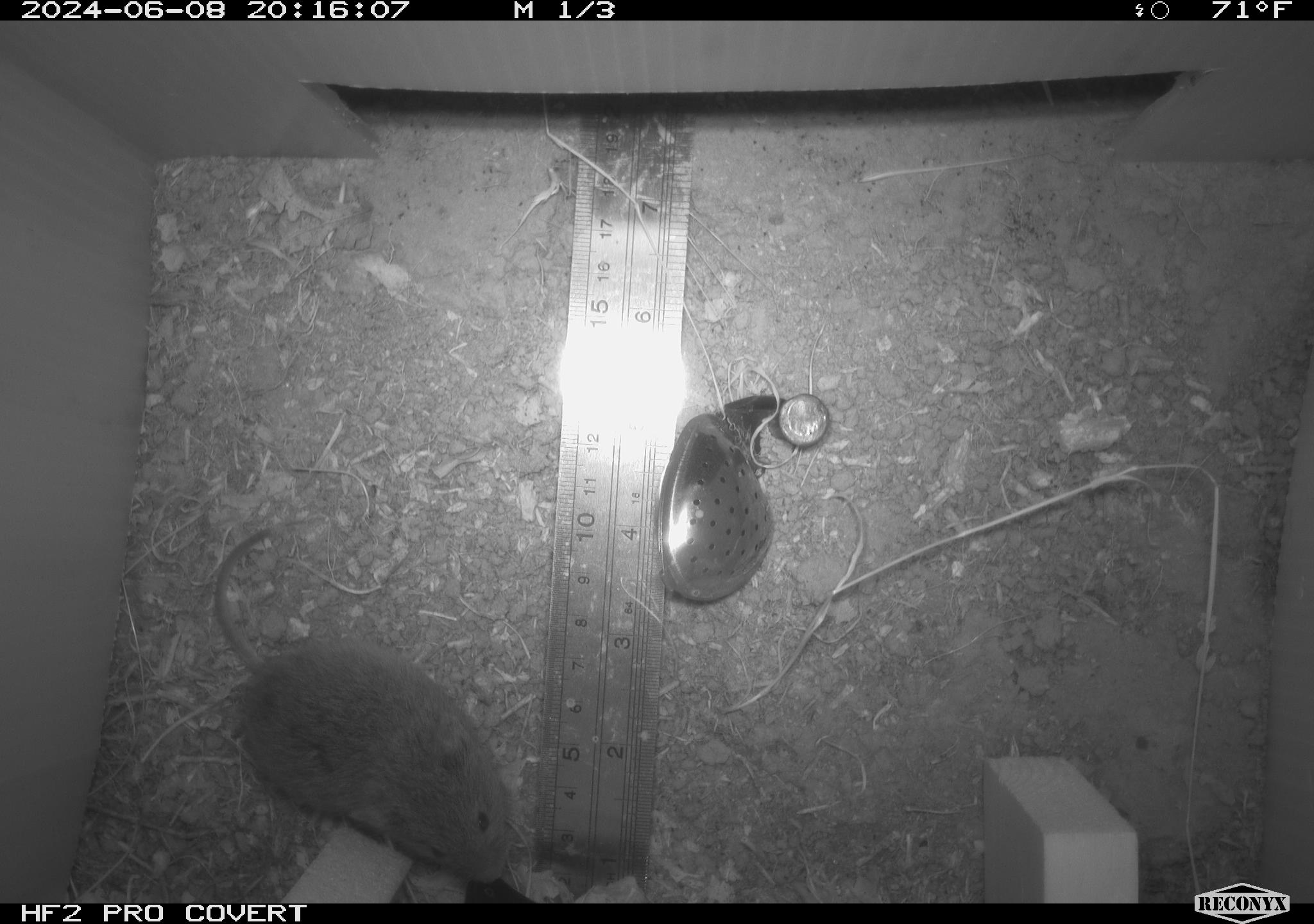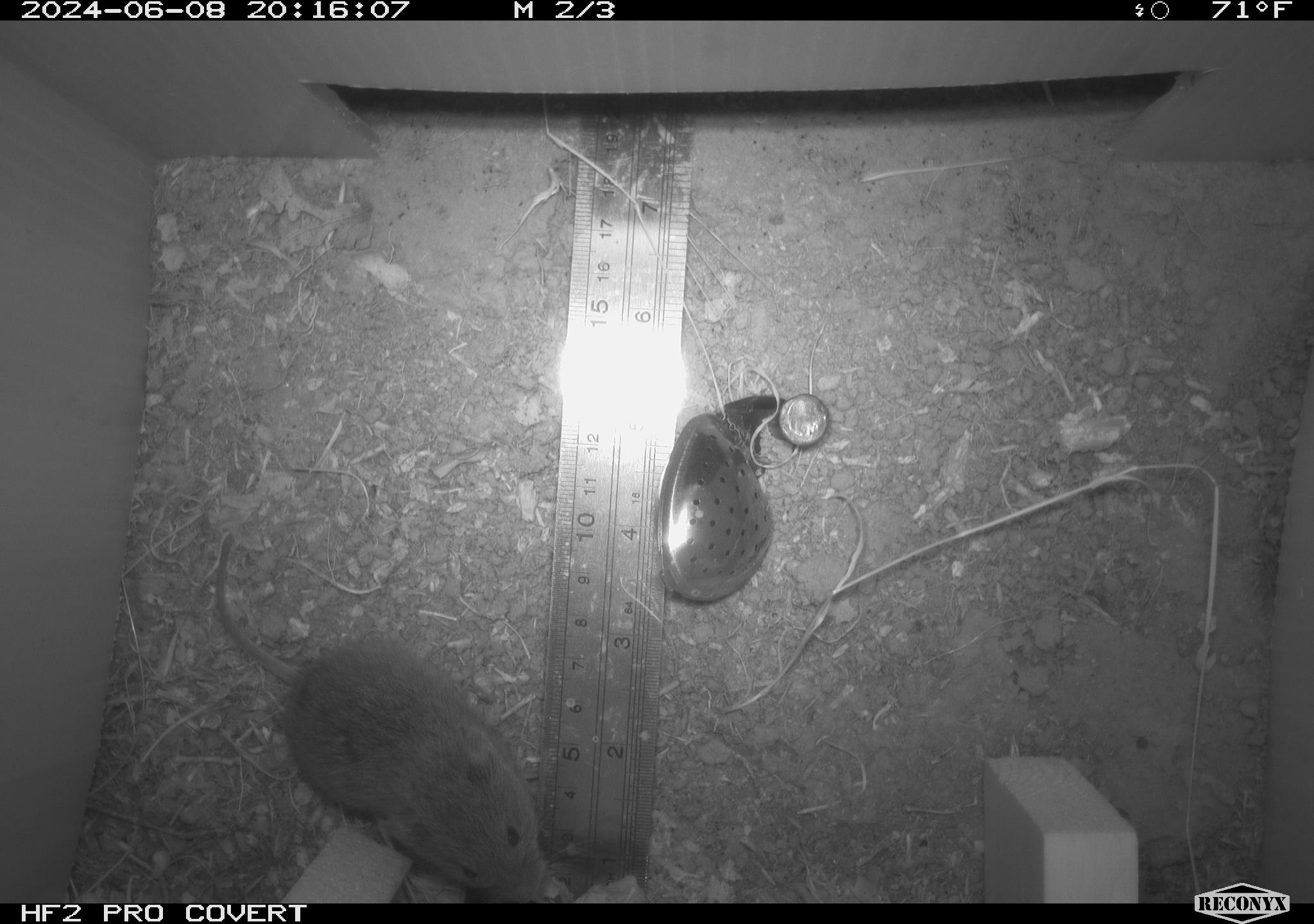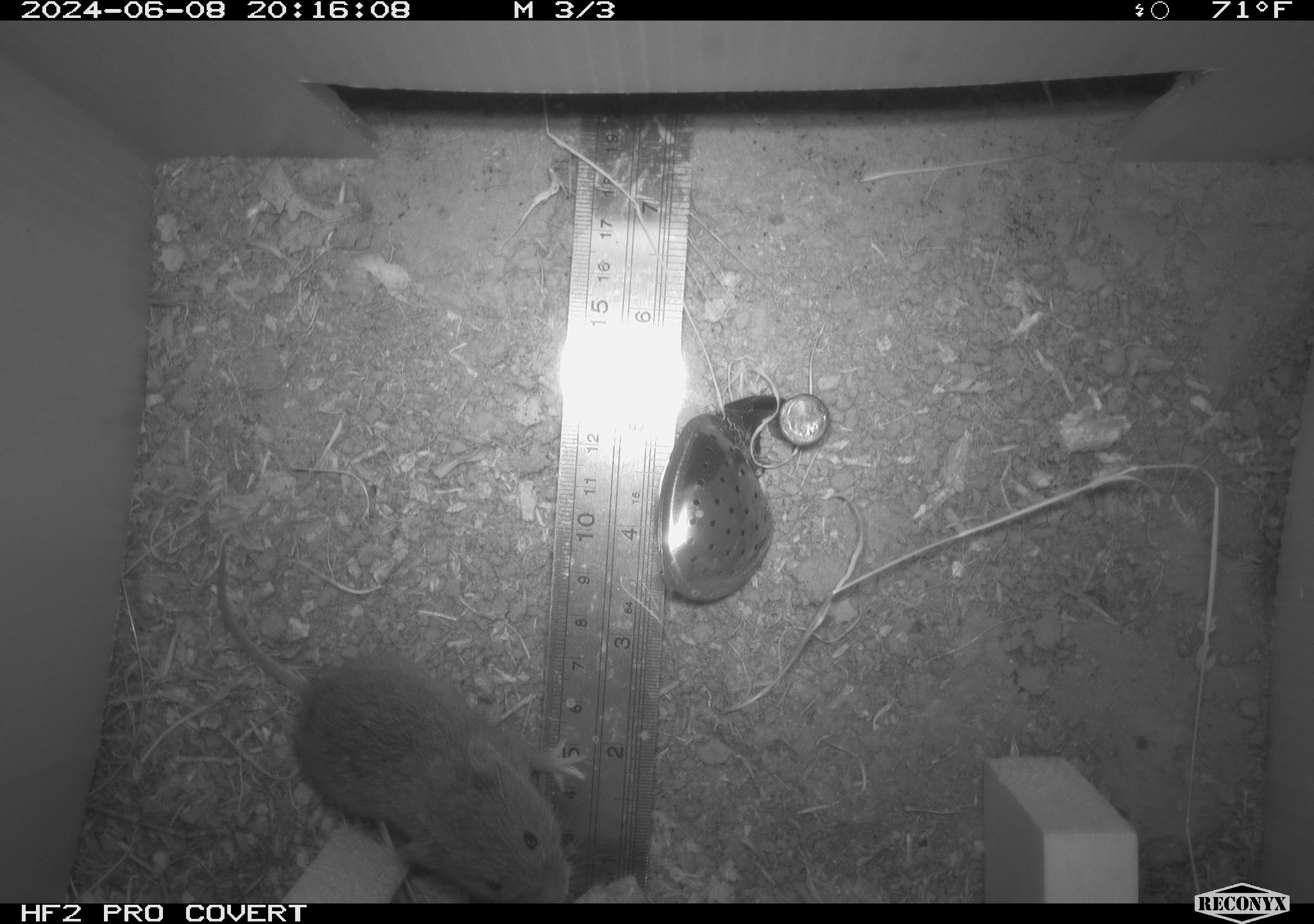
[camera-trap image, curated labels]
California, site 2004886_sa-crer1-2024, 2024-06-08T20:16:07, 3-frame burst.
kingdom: Animalia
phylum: Chordata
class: Mammalia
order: Rodentia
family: Cricetidae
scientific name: Arvicolinae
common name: voles, lemmings, and muskrats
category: arvicolinae subfamily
Arvicolinae subfamily (voles, lemmings, and muskrats) (Arvicolinae).